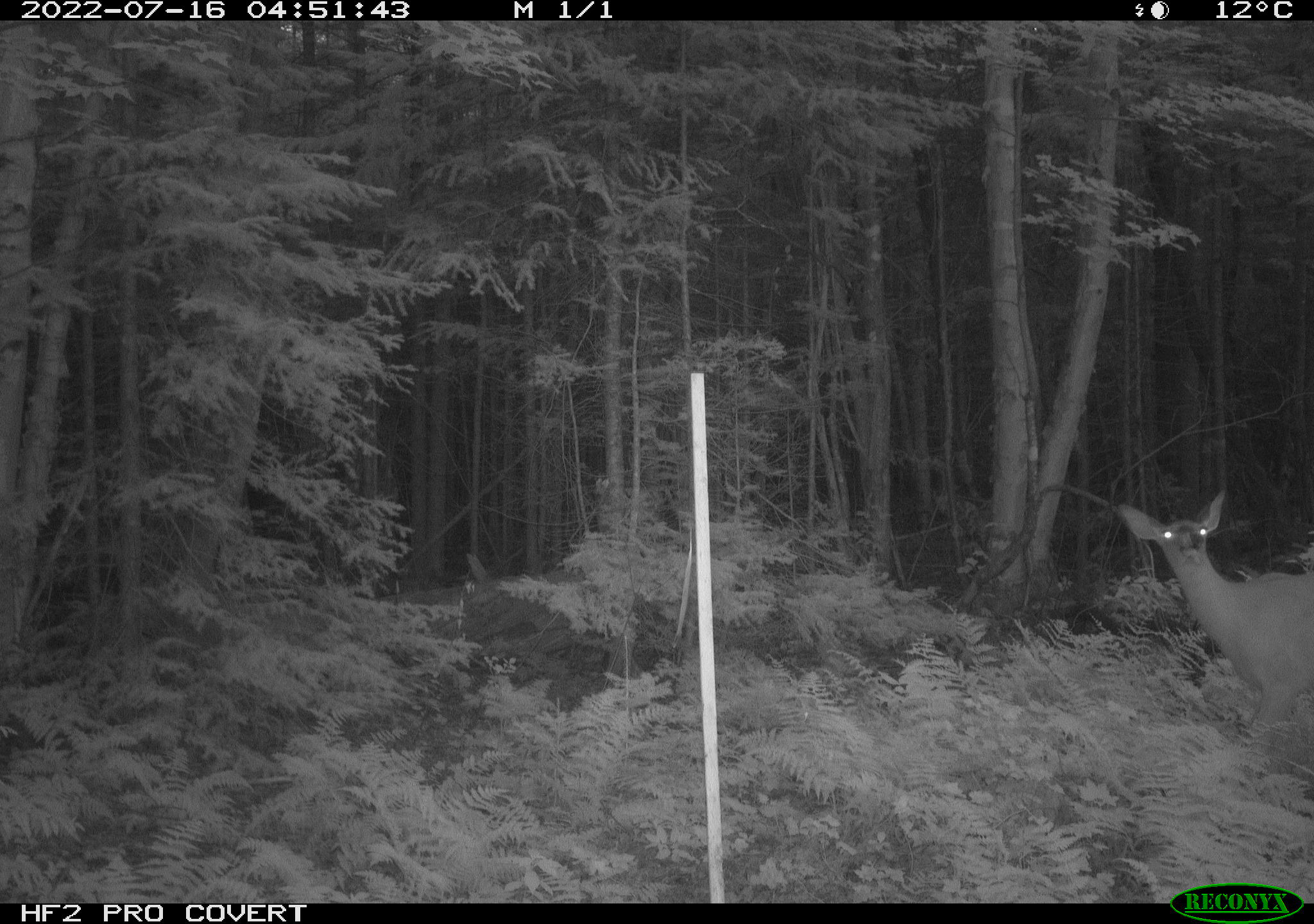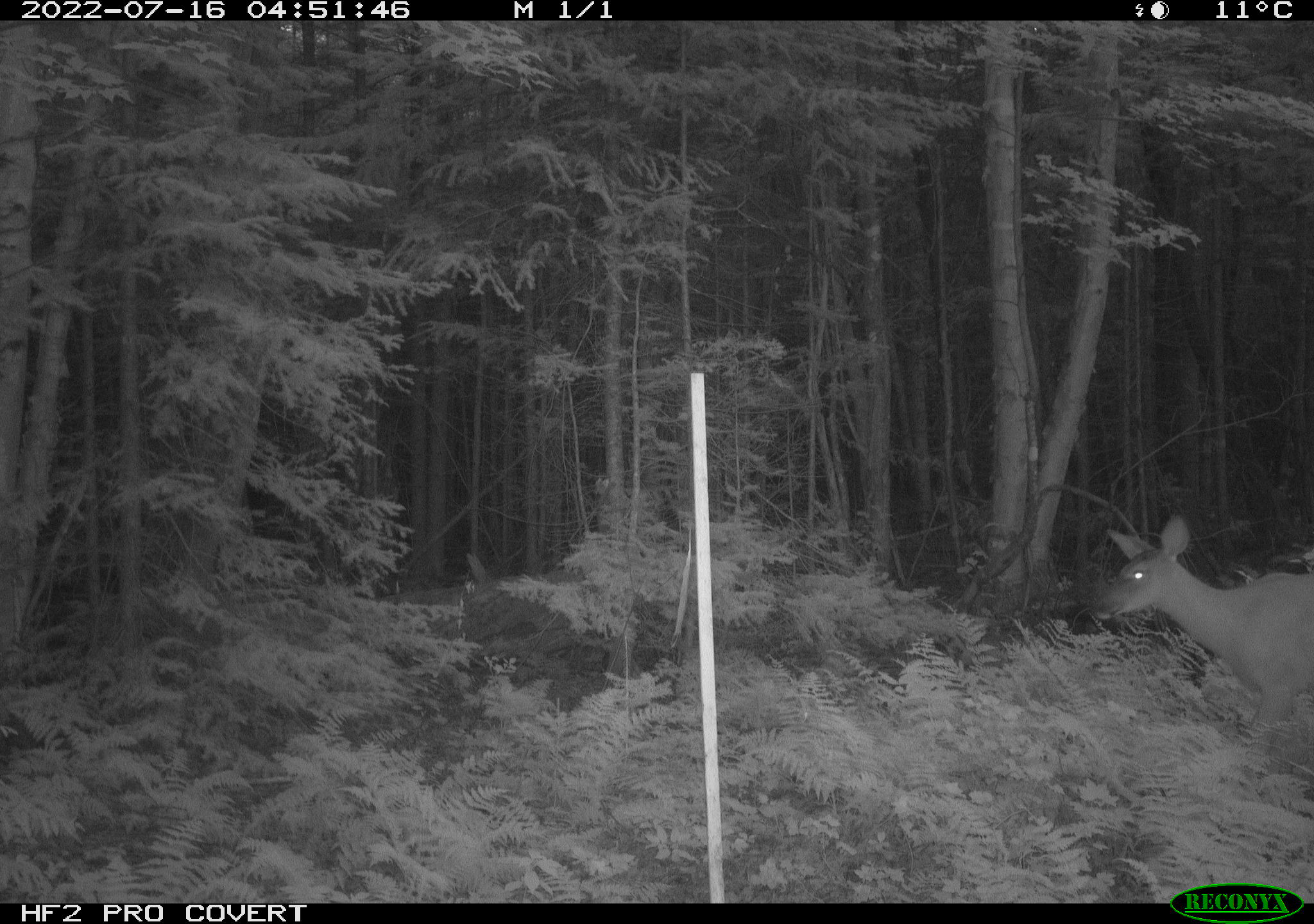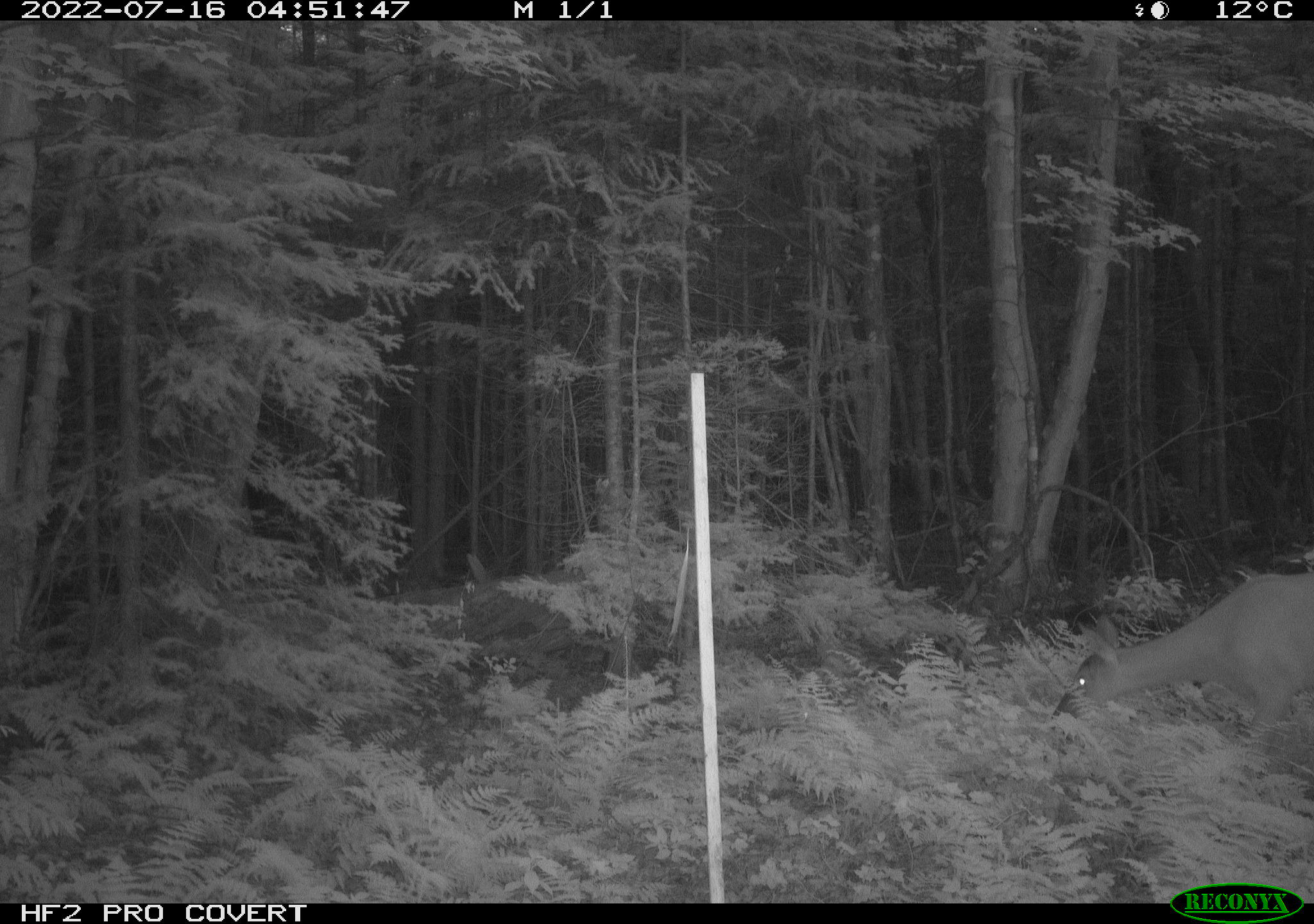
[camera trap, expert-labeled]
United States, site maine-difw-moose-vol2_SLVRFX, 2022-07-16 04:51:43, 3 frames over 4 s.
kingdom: Animalia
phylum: Chordata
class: Mammalia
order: Artiodactyla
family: Cervidae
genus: Odocoileus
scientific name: Odocoileus virginianus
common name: white-tailed deer